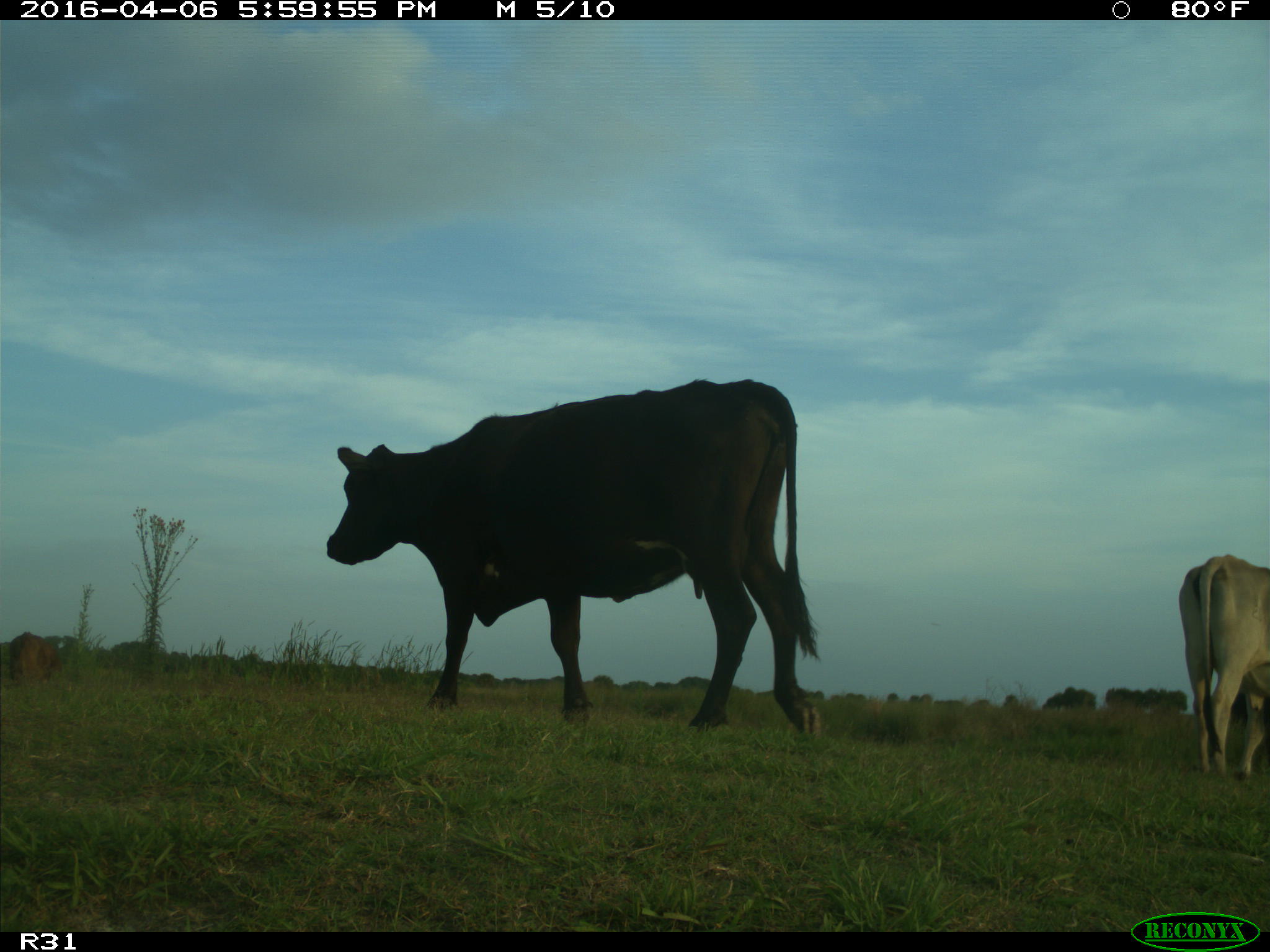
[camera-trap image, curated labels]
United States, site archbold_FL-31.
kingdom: Animalia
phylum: Chordata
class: Mammalia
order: Artiodactyla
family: Bovidae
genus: Bos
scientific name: Bos taurus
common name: domestic cow